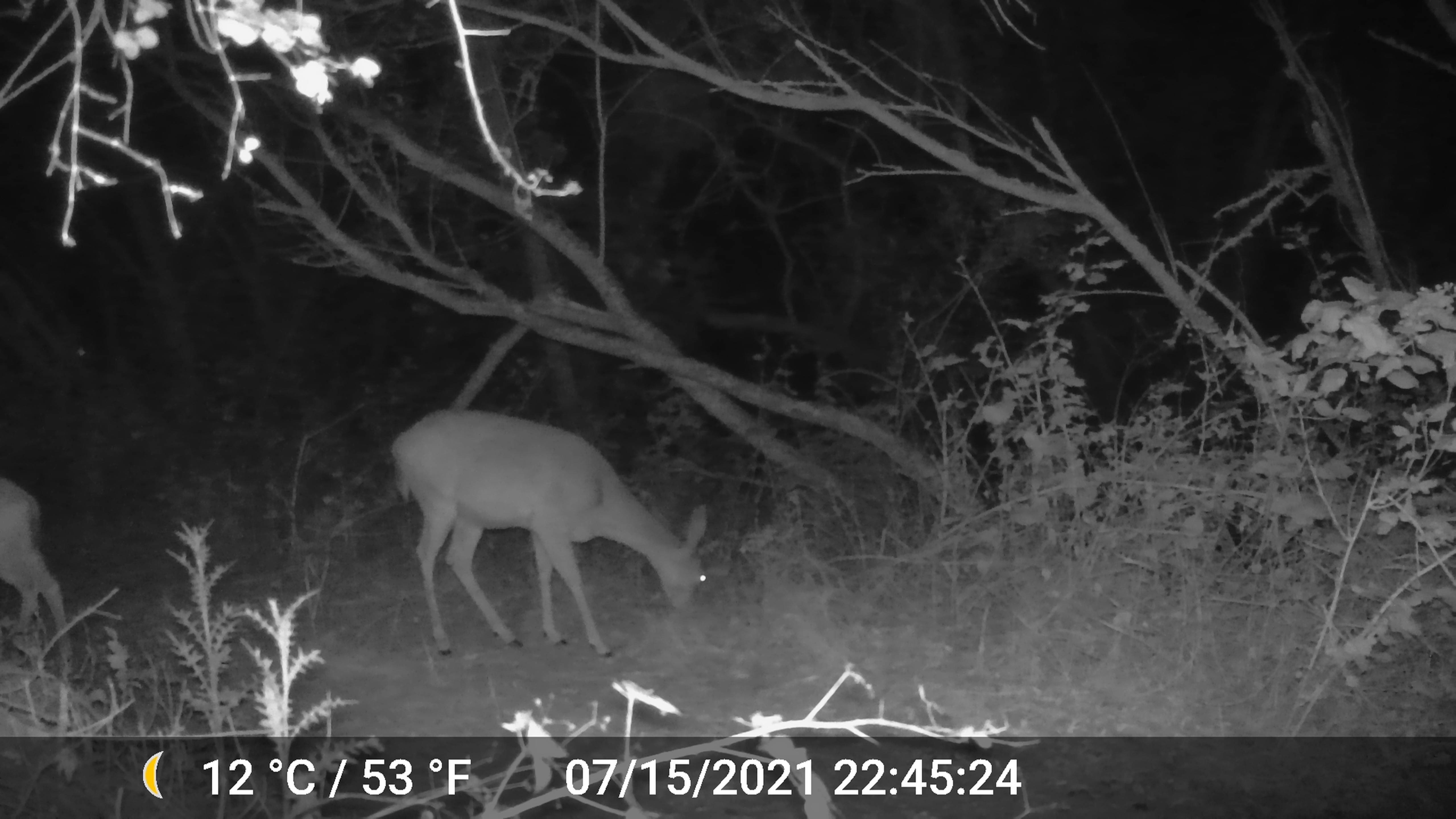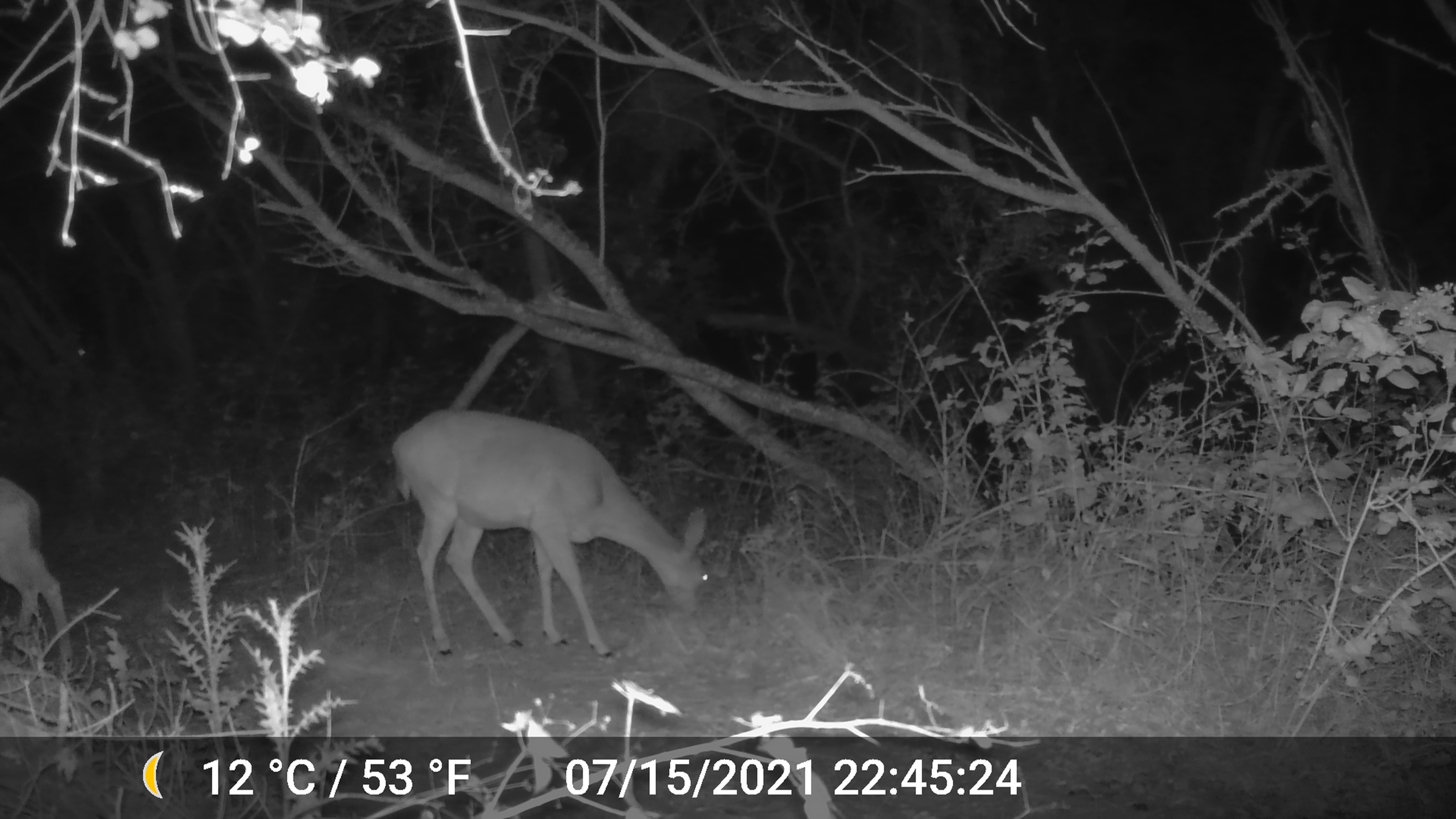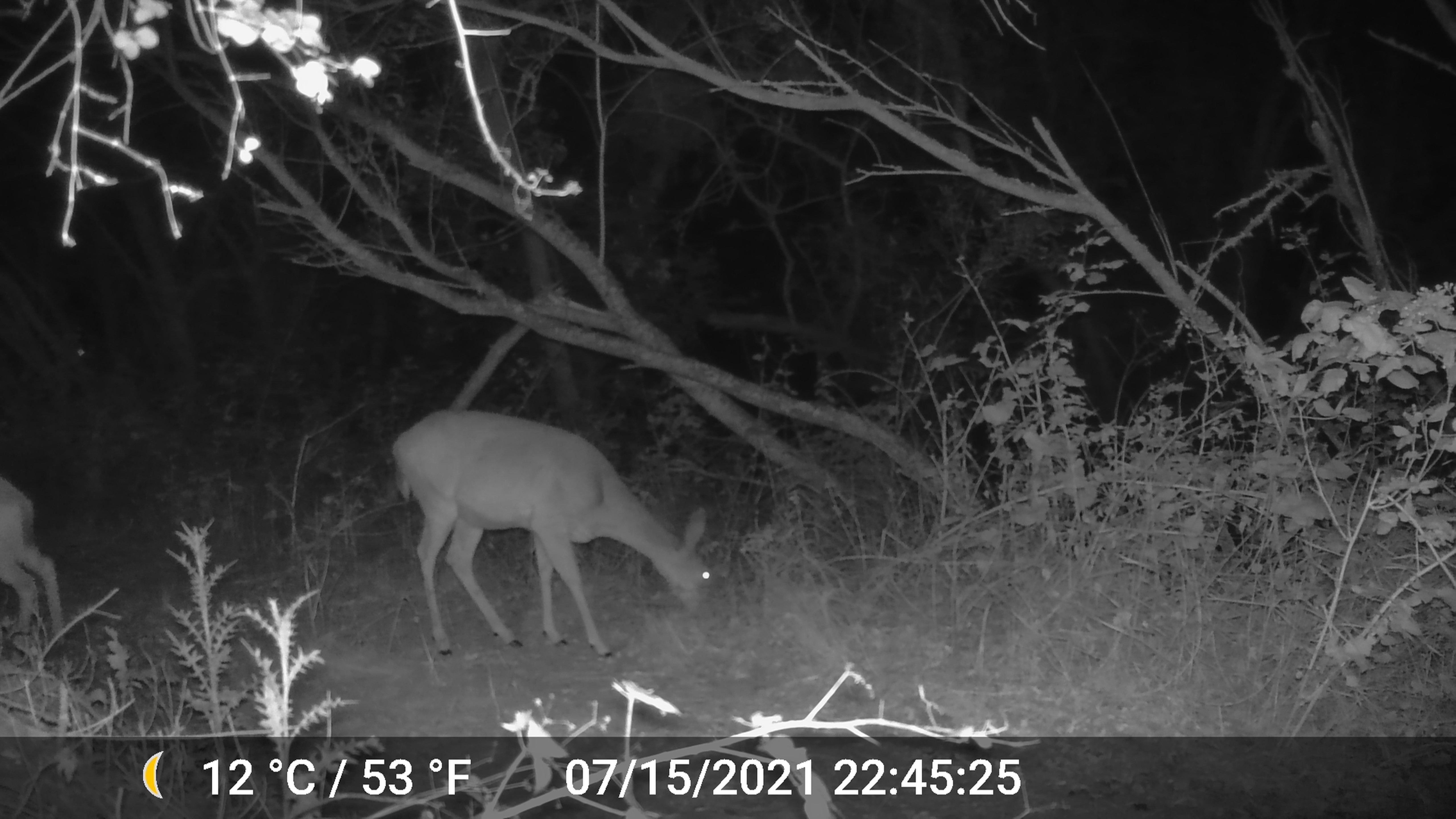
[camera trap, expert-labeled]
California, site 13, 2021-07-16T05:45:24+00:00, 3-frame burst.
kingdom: Animalia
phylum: Chordata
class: Mammalia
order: Artiodactyla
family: Cervidae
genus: Odocoileus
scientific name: Odocoileus hemionus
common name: mule deer